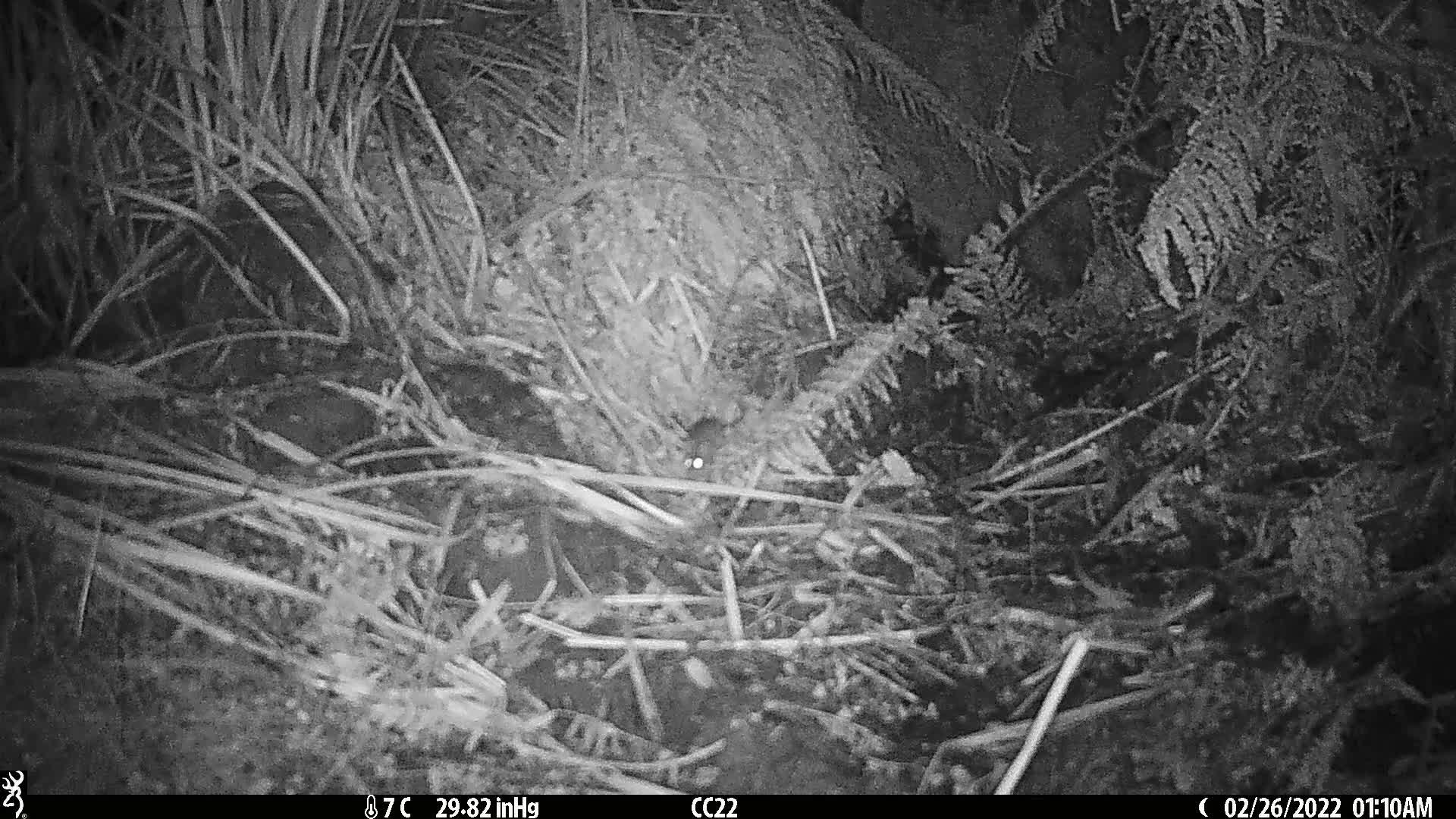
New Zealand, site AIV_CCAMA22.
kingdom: Animalia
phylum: Chordata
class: Mammalia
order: Rodentia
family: Muridae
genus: Mus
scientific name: Mus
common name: mouse